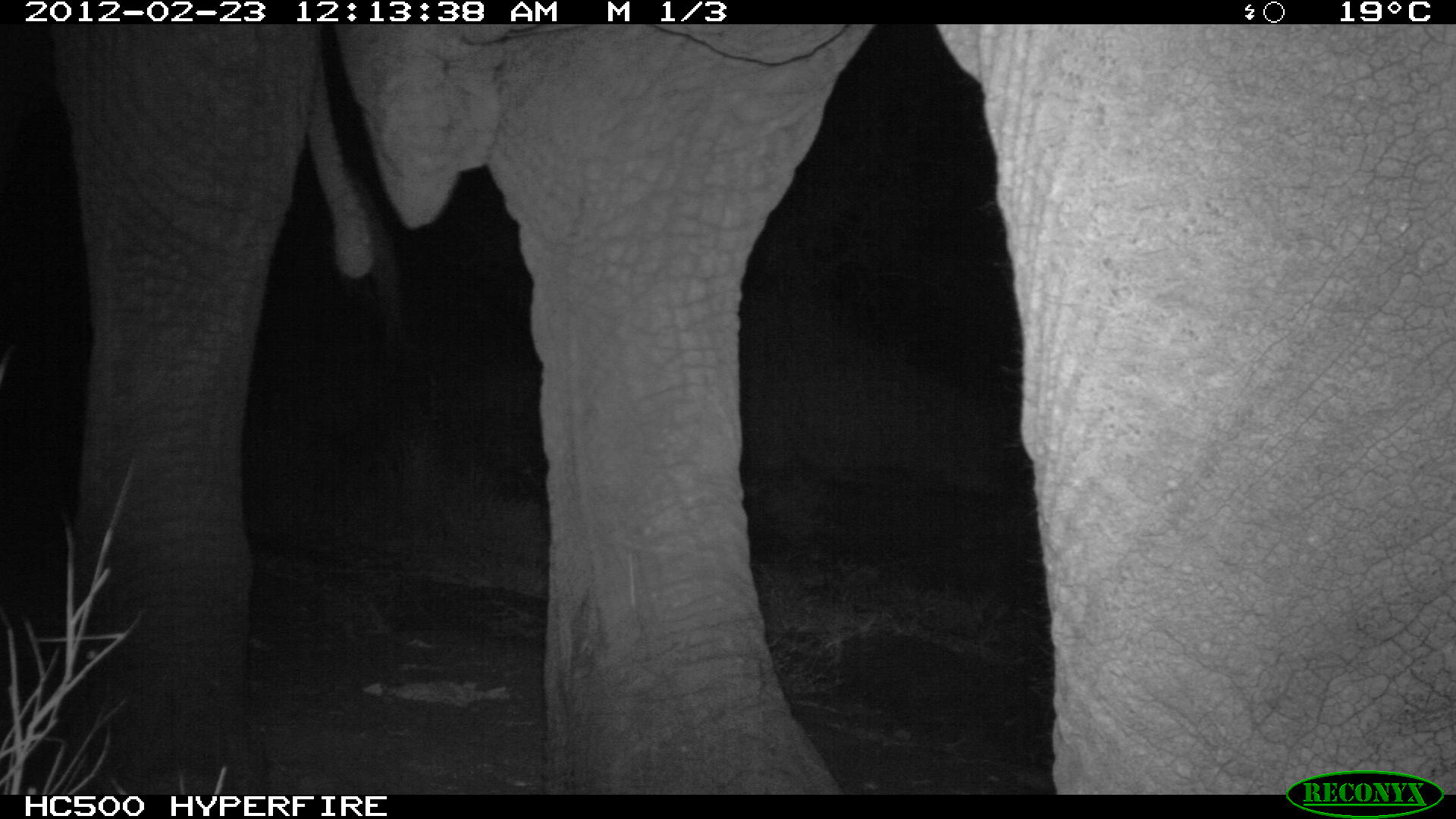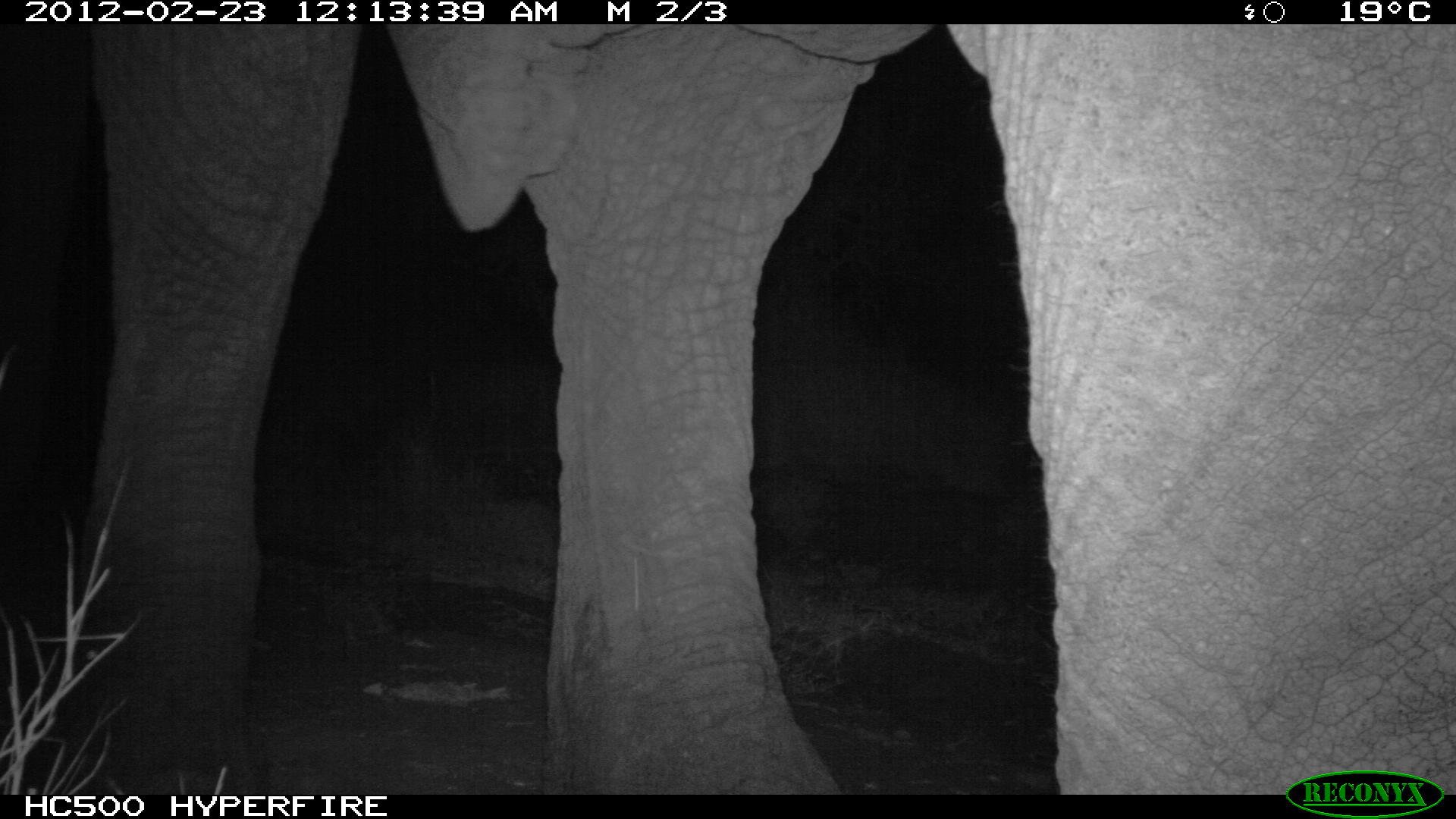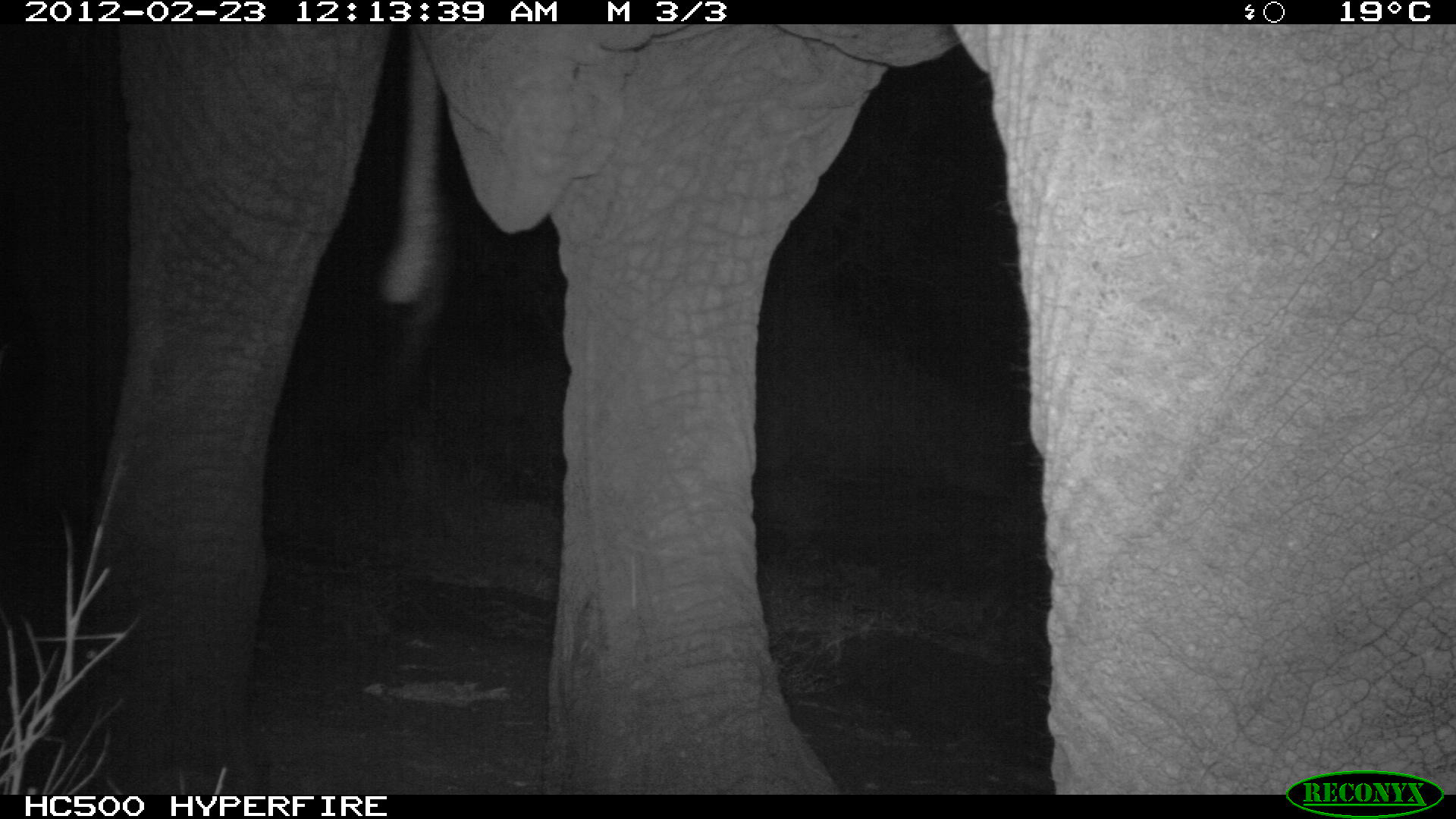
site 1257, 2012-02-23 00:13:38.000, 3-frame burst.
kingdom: Animalia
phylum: Chordata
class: Mammalia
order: Proboscidea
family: Elephantidae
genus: Loxodonta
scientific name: Loxodonta africana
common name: african bush elephant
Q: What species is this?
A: Loxodonta africana (african bush elephant).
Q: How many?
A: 1.